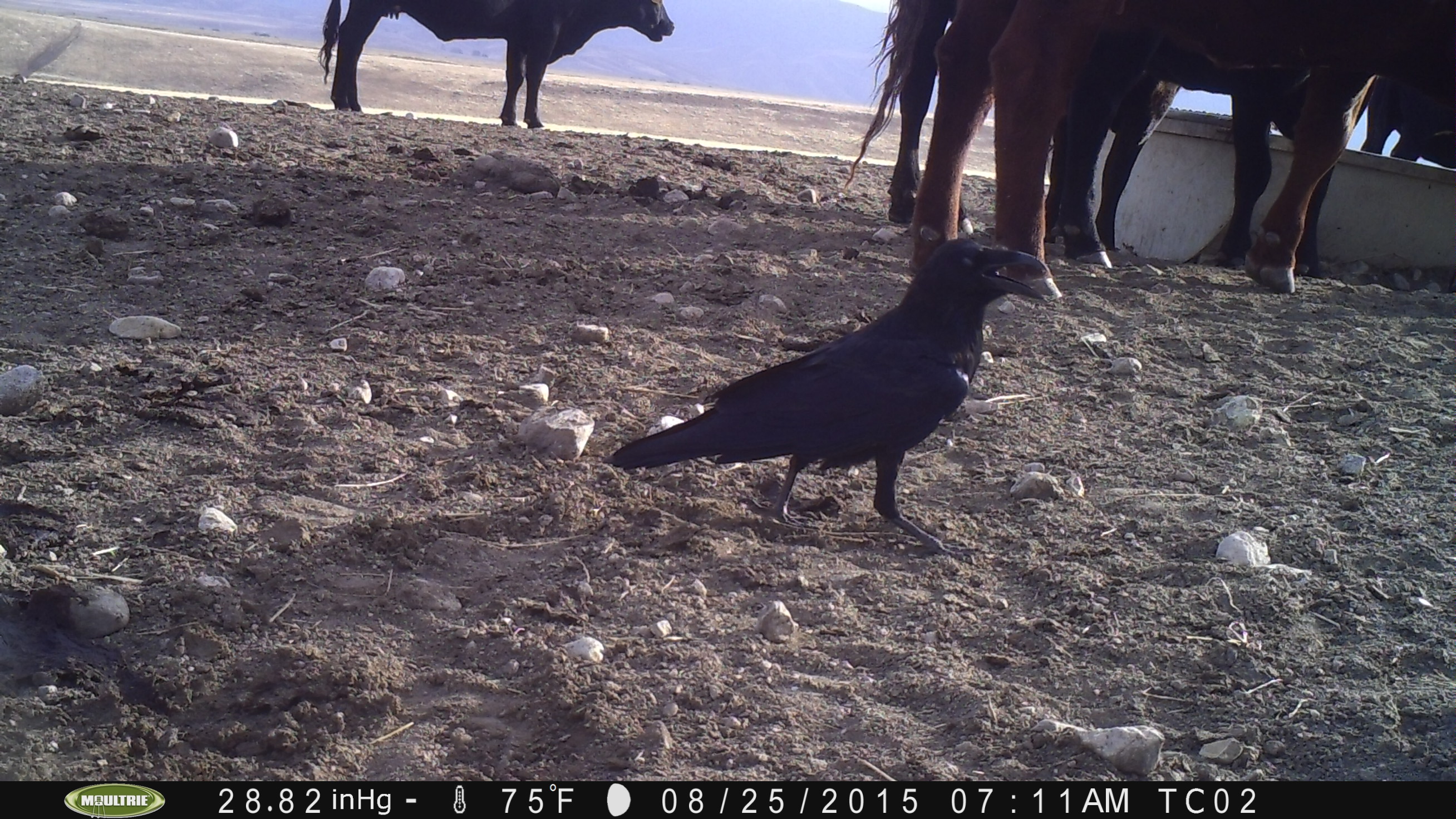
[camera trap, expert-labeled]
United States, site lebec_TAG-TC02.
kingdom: Animalia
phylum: Chordata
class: Mammalia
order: Artiodactyla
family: Bovidae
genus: Bos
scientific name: Bos taurus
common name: domestic cow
Bos taurus (domestic cow).